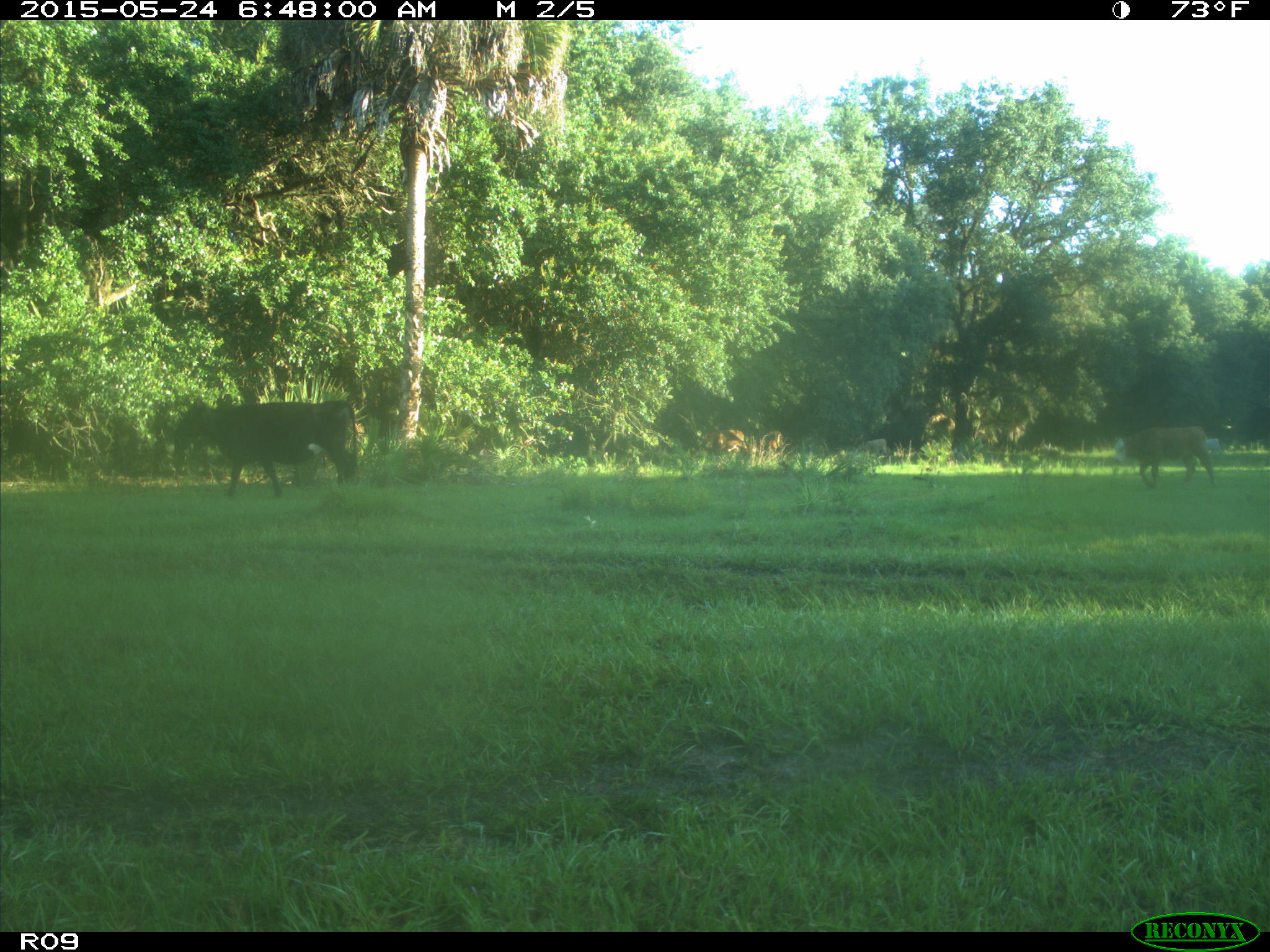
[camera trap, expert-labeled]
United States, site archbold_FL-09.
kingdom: Animalia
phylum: Chordata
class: Mammalia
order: Artiodactyla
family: Bovidae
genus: Bos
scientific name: Bos taurus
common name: domestic cow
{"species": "Bos taurus (domestic cow)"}